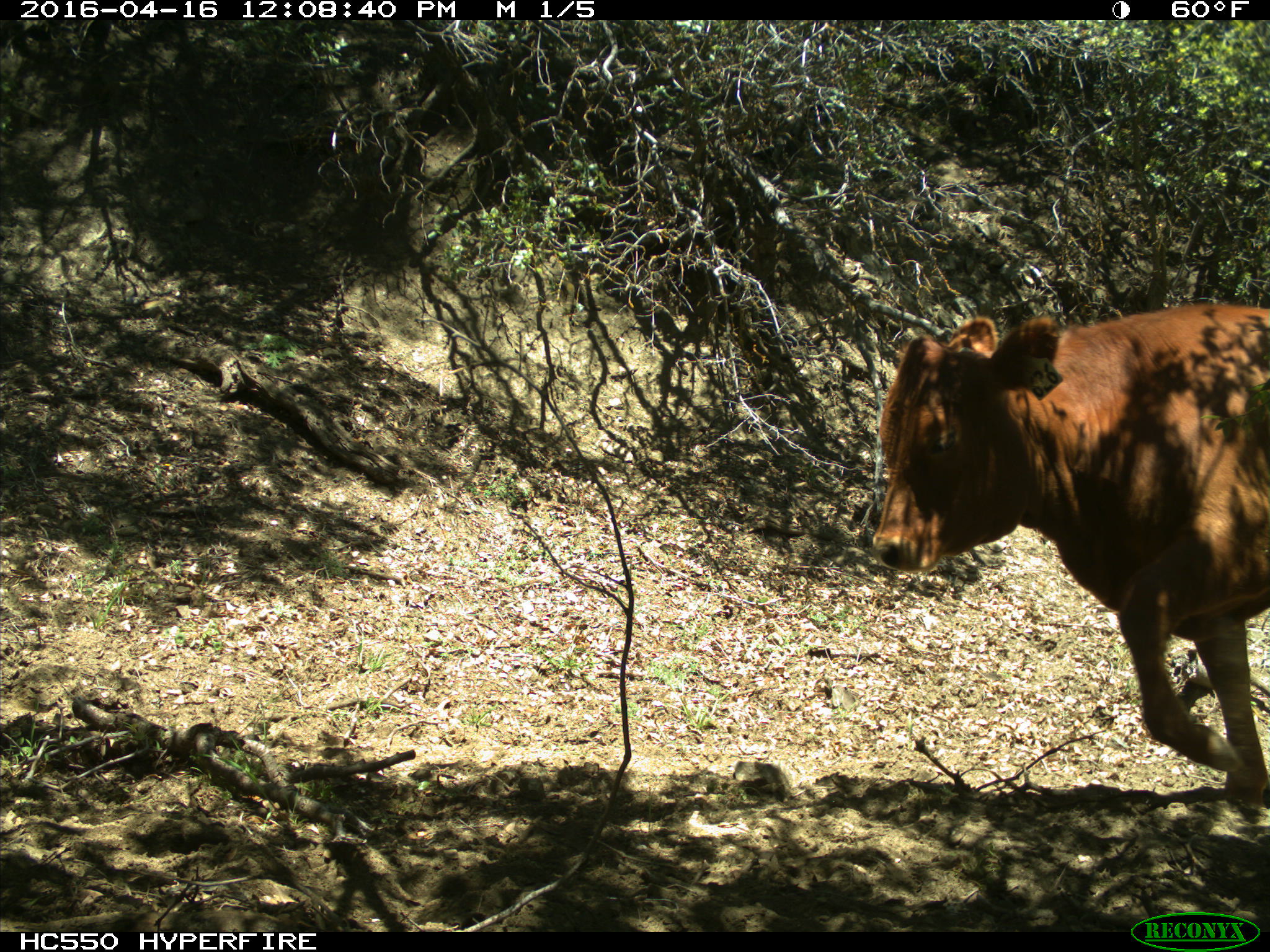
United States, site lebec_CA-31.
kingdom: Animalia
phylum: Chordata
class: Mammalia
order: Artiodactyla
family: Bovidae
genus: Bos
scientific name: Bos taurus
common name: domestic cow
Bos taurus (domestic cow).